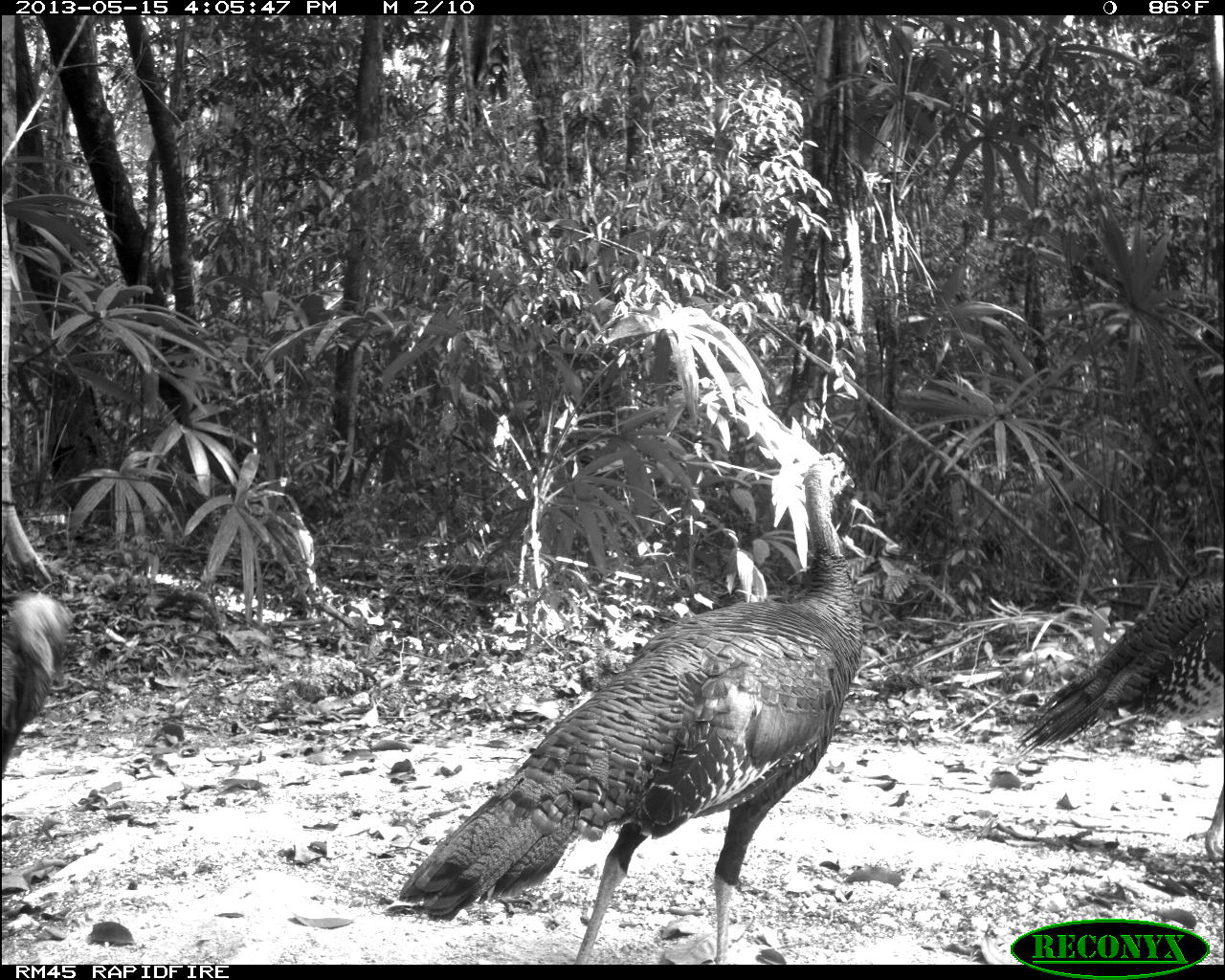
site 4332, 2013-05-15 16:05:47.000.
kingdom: Animalia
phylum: Chordata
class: Aves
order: Galliformes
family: Phasianidae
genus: Meleagris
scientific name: Meleagris ocellata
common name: ocellated turkey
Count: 4.